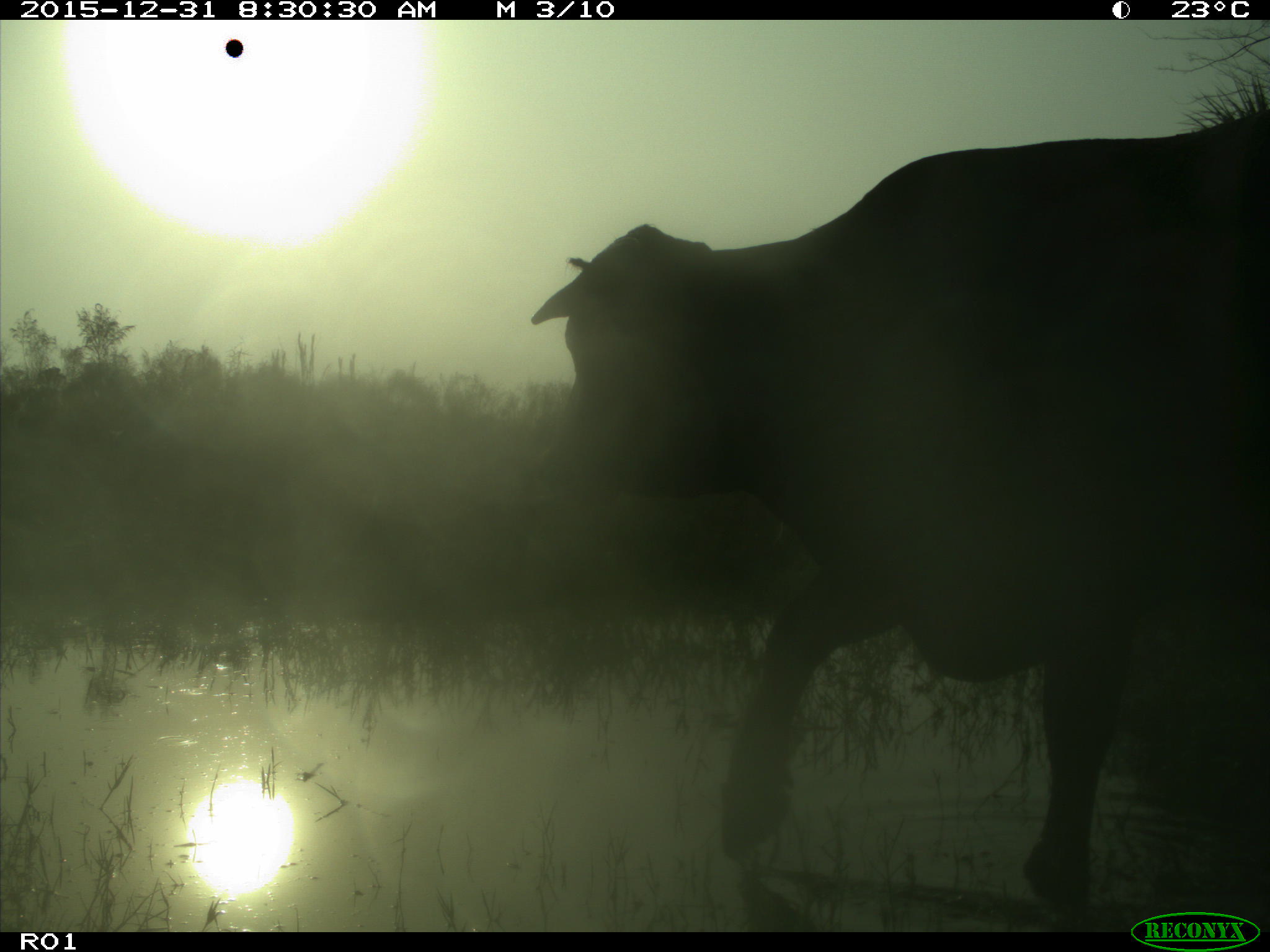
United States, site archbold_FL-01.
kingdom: Animalia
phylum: Chordata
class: Mammalia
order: Artiodactyla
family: Bovidae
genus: Bos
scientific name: Bos taurus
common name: domestic cow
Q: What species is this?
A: Bos taurus (domestic cow).